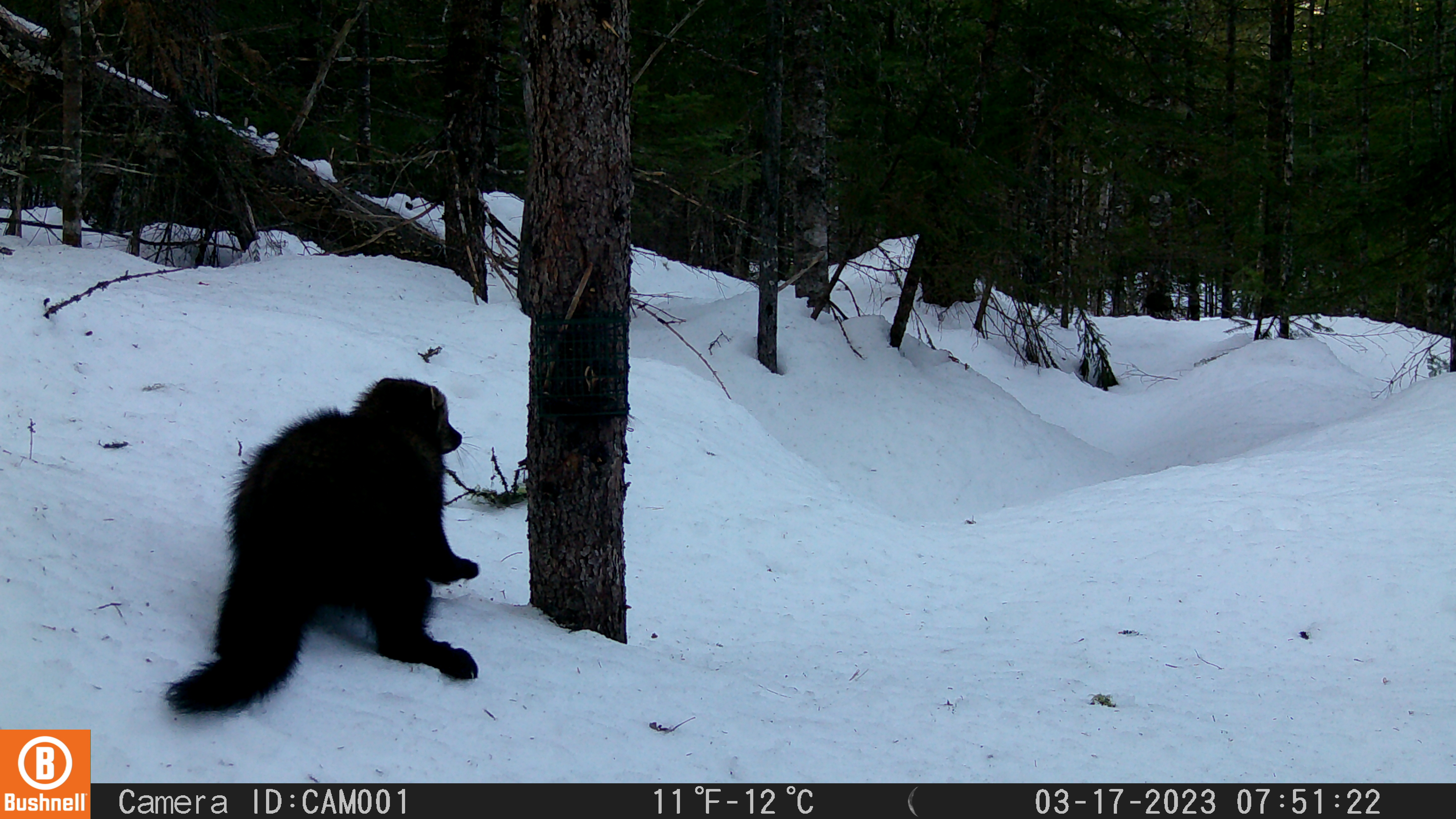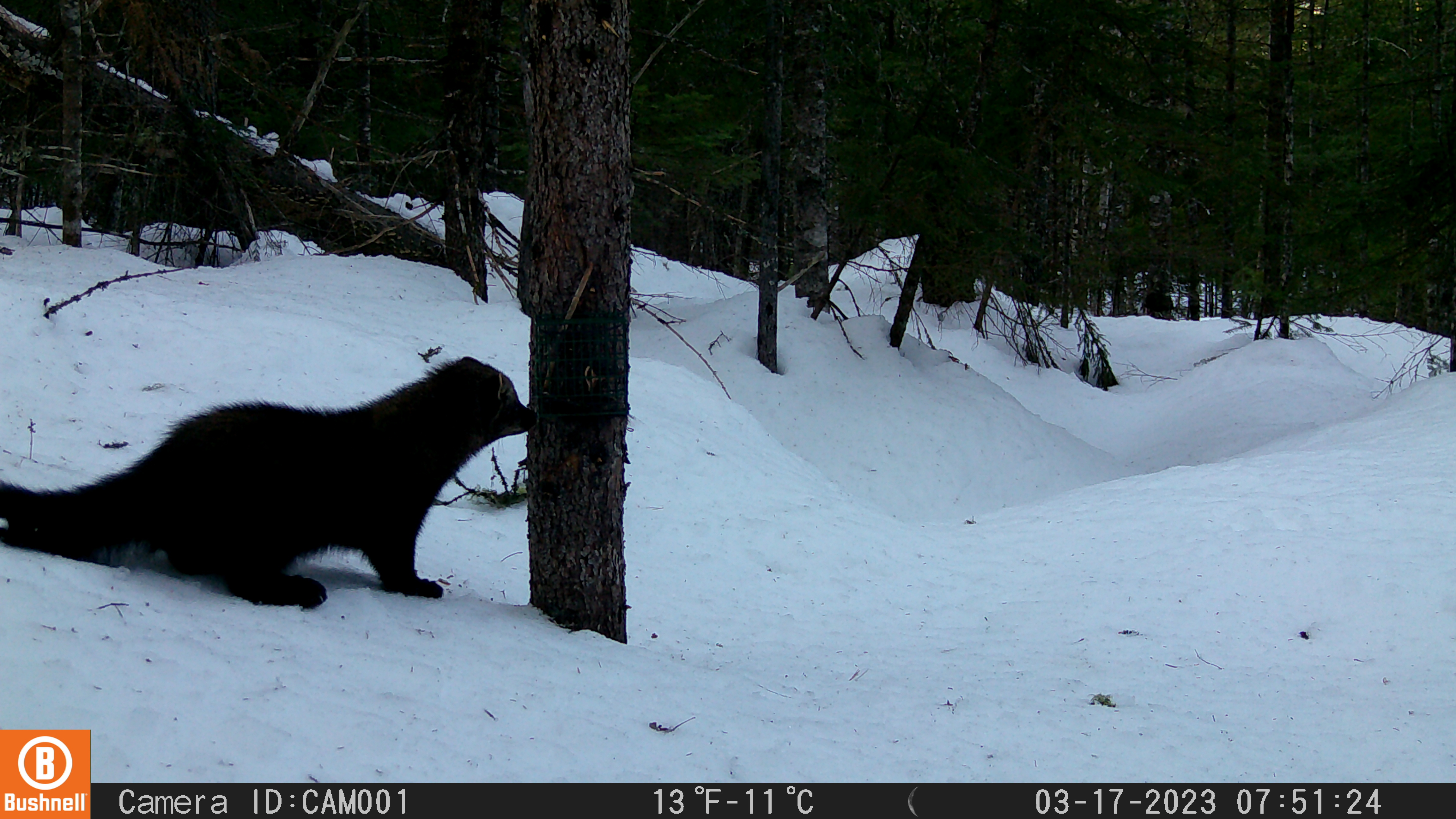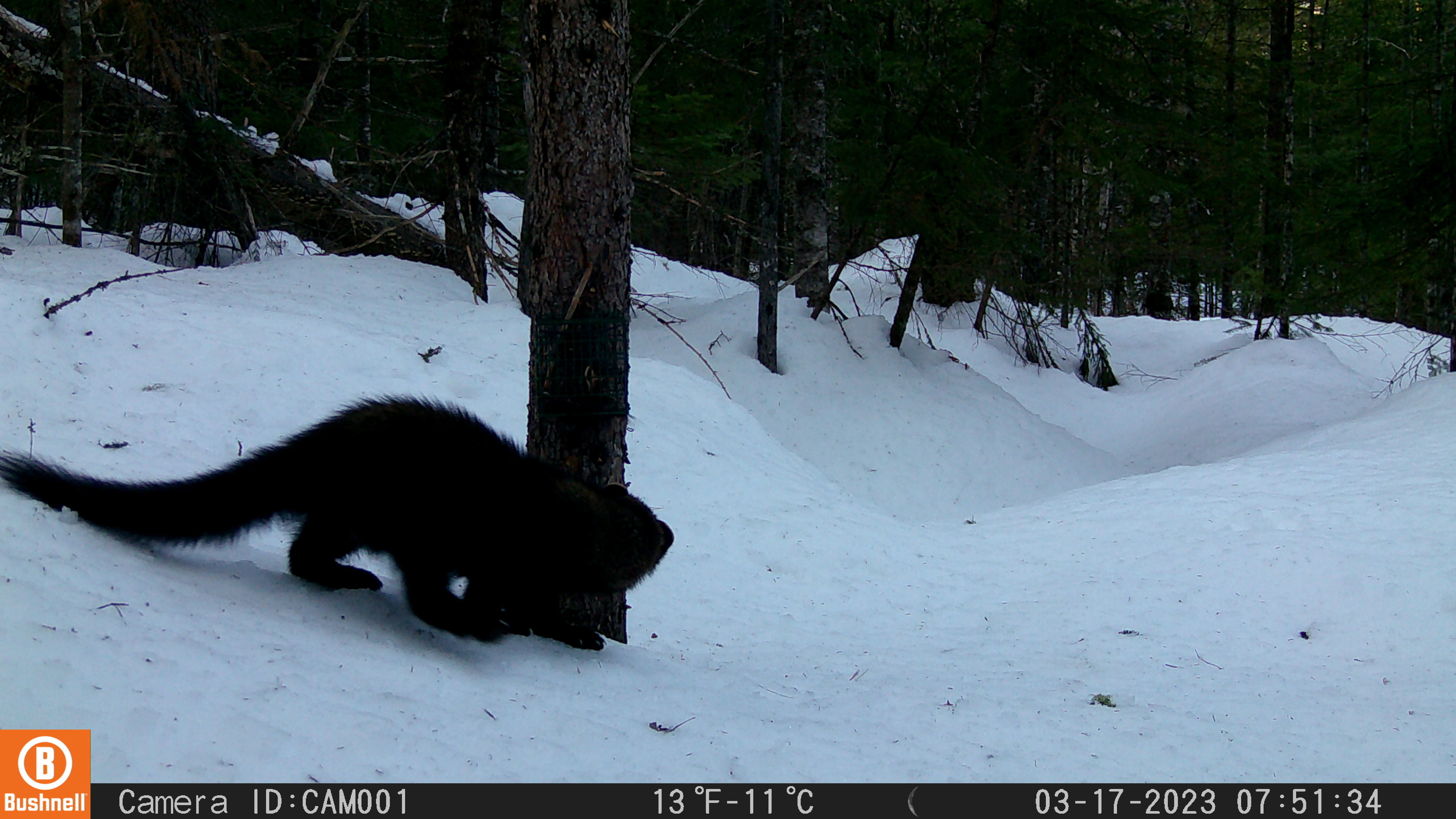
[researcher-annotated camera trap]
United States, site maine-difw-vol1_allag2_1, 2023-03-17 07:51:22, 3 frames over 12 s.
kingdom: Animalia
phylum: Chordata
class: Mammalia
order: Carnivora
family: Mustelidae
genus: Pekania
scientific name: Pekania pennanti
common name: fisher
Fisher (Pekania pennanti).